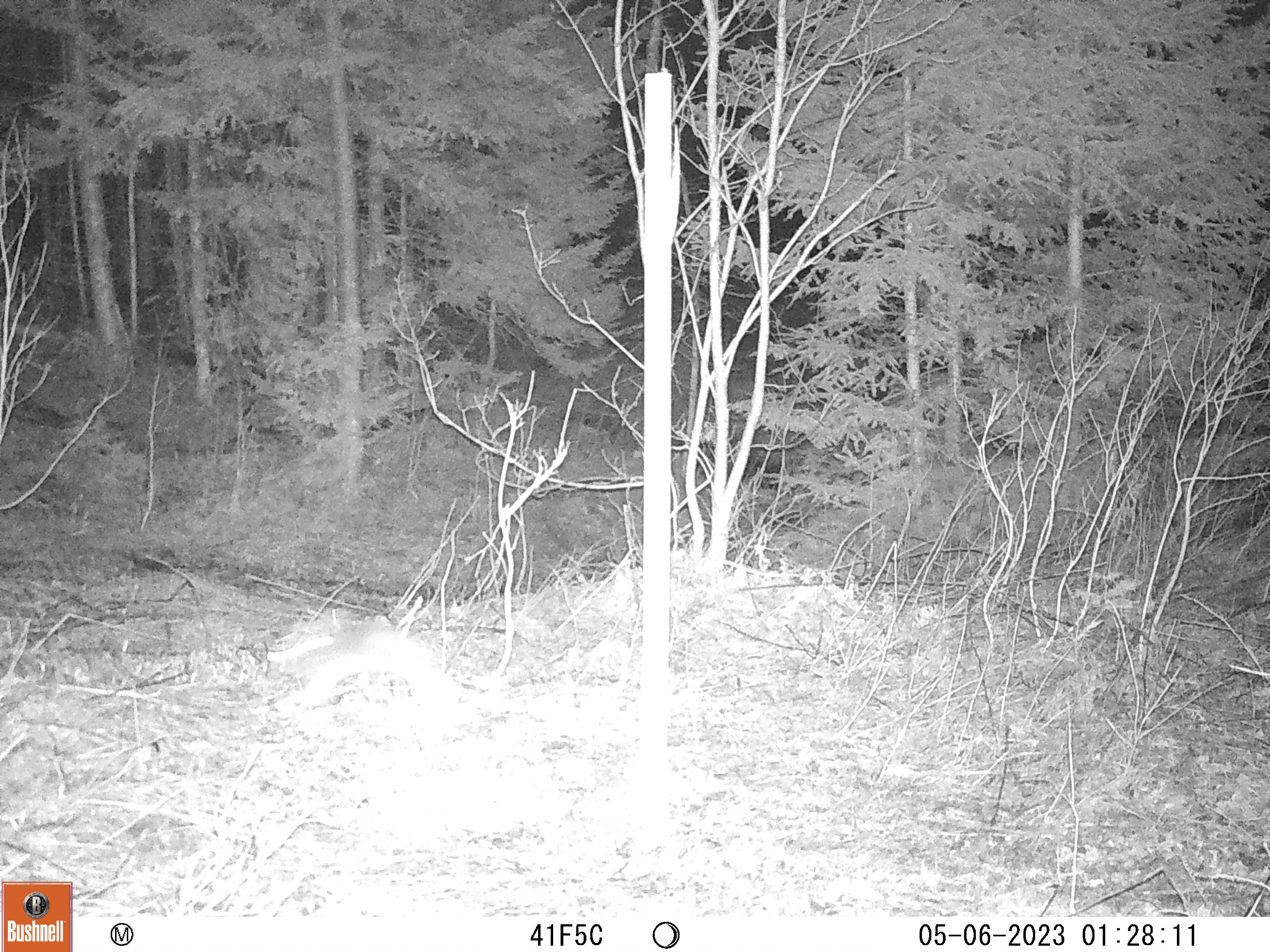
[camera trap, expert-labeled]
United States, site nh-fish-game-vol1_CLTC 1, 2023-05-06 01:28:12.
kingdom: Animalia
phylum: Chordata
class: Mammalia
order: Lagomorpha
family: Leporidae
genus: Lepus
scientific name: Lepus americanus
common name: snowshoe hare